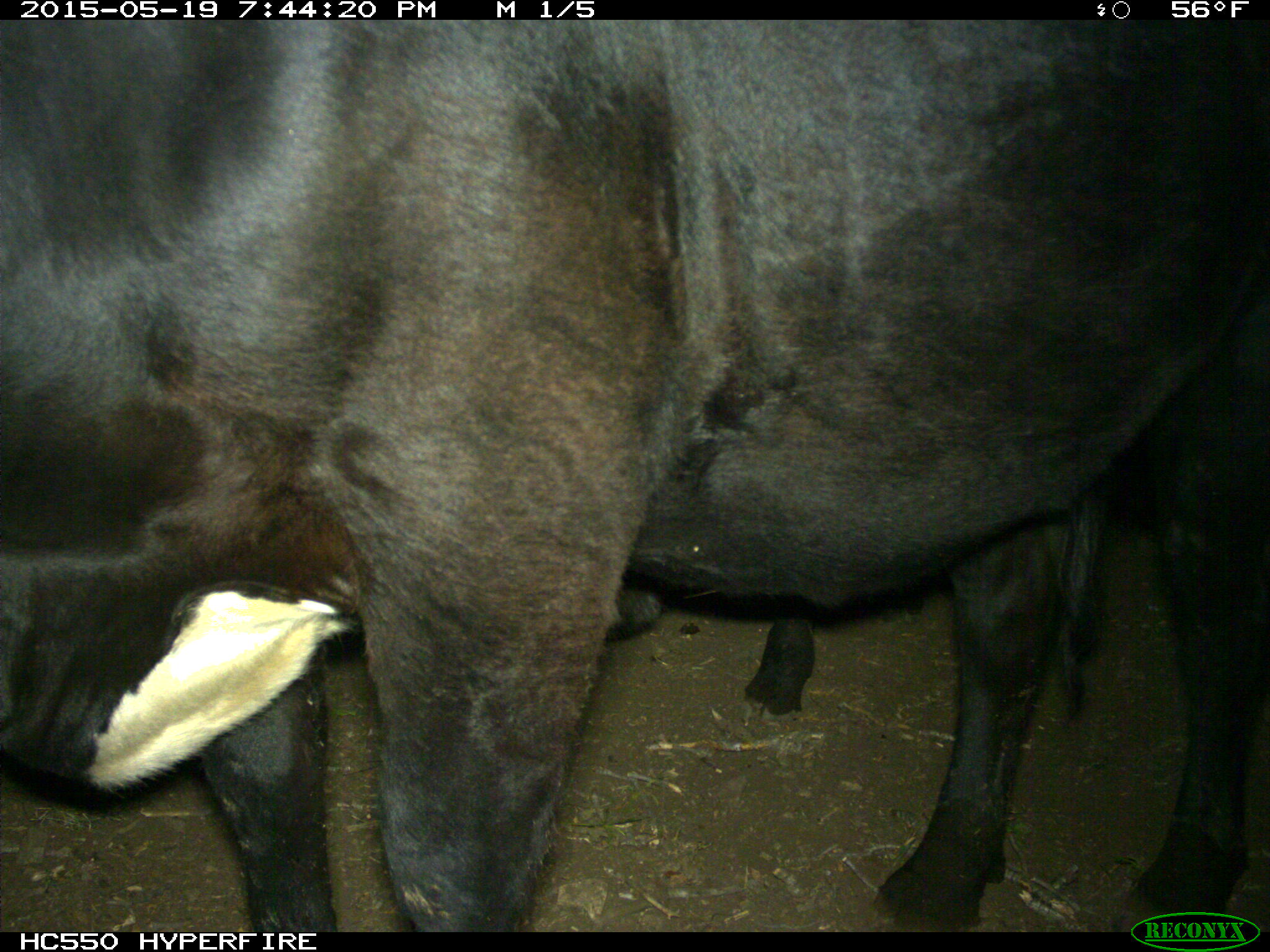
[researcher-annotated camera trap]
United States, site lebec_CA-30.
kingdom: Animalia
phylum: Chordata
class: Mammalia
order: Artiodactyla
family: Bovidae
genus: Bos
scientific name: Bos taurus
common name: domestic cow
Bos taurus (domestic cow).